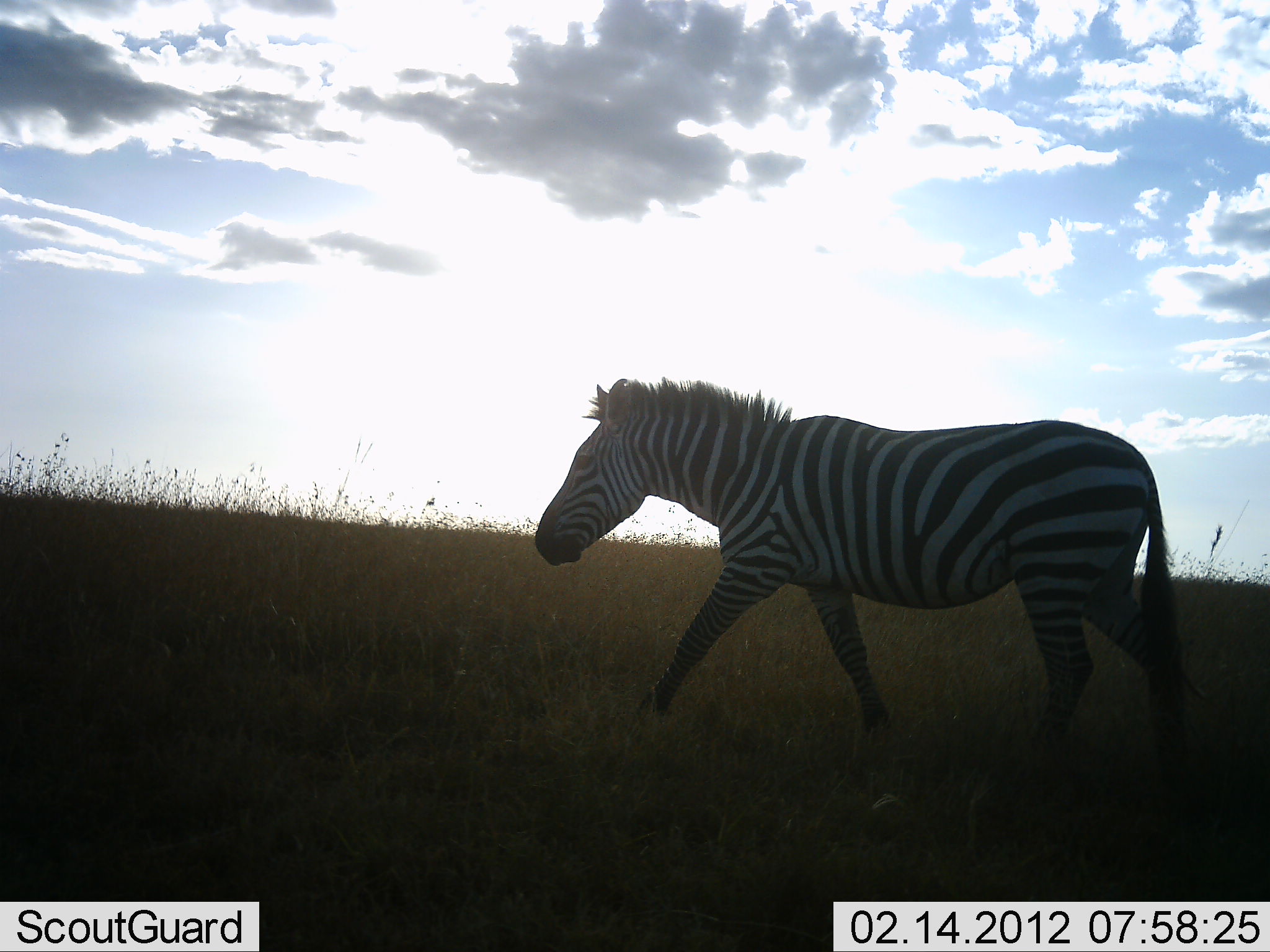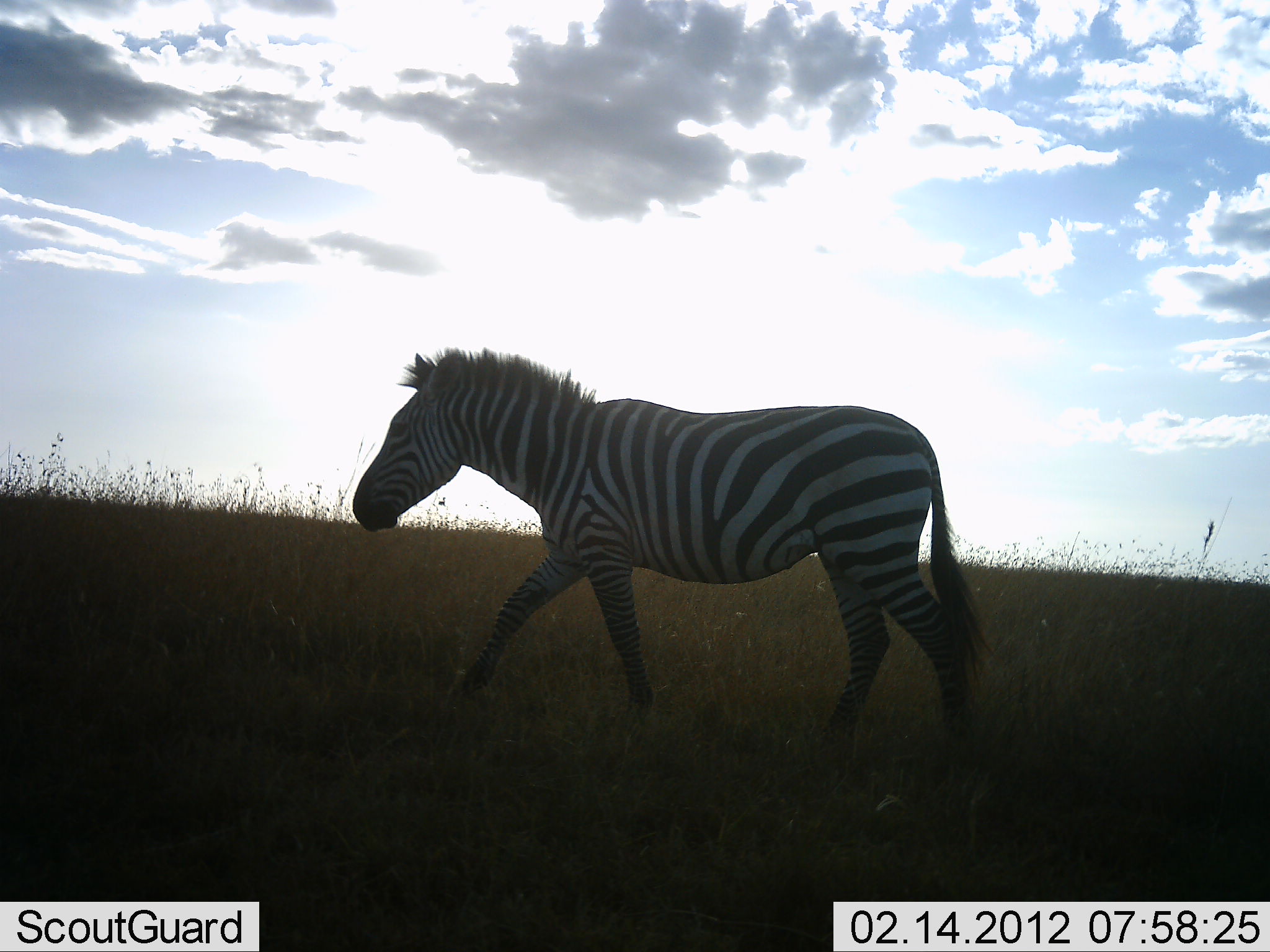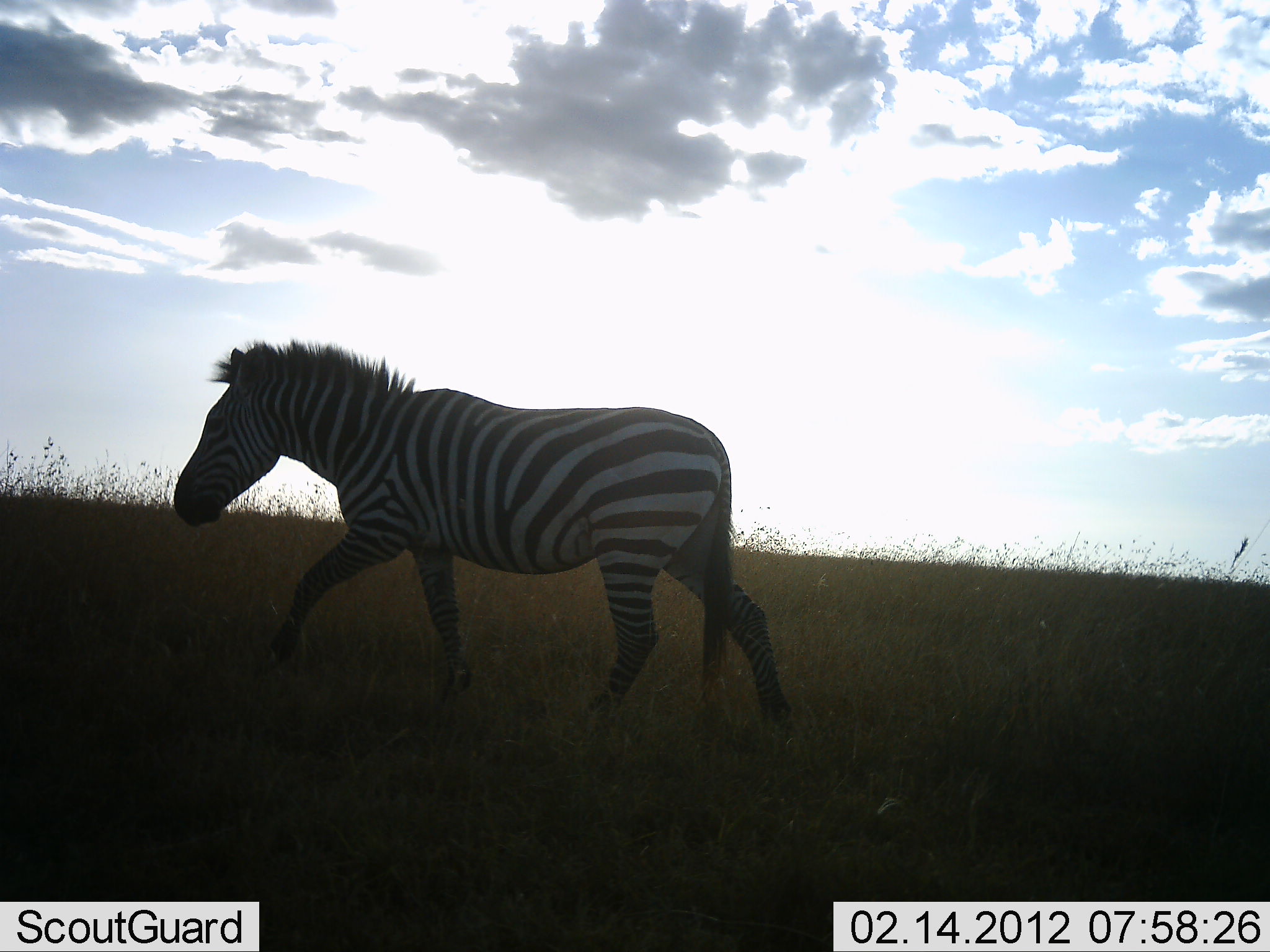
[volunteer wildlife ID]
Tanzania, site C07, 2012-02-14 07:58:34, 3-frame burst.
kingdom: Animalia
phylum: Chordata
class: Mammalia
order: Perissodactyla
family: Equidae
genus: Equus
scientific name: Equus quagga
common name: plains zebra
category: zebra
Zebra (plains zebra) (Equus quagga), count 1. Behavior (volunteer vote fractions): standing 0%, resting 0%, moving 100%, interacting 0%. Young present (vote fraction): 0%. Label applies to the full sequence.